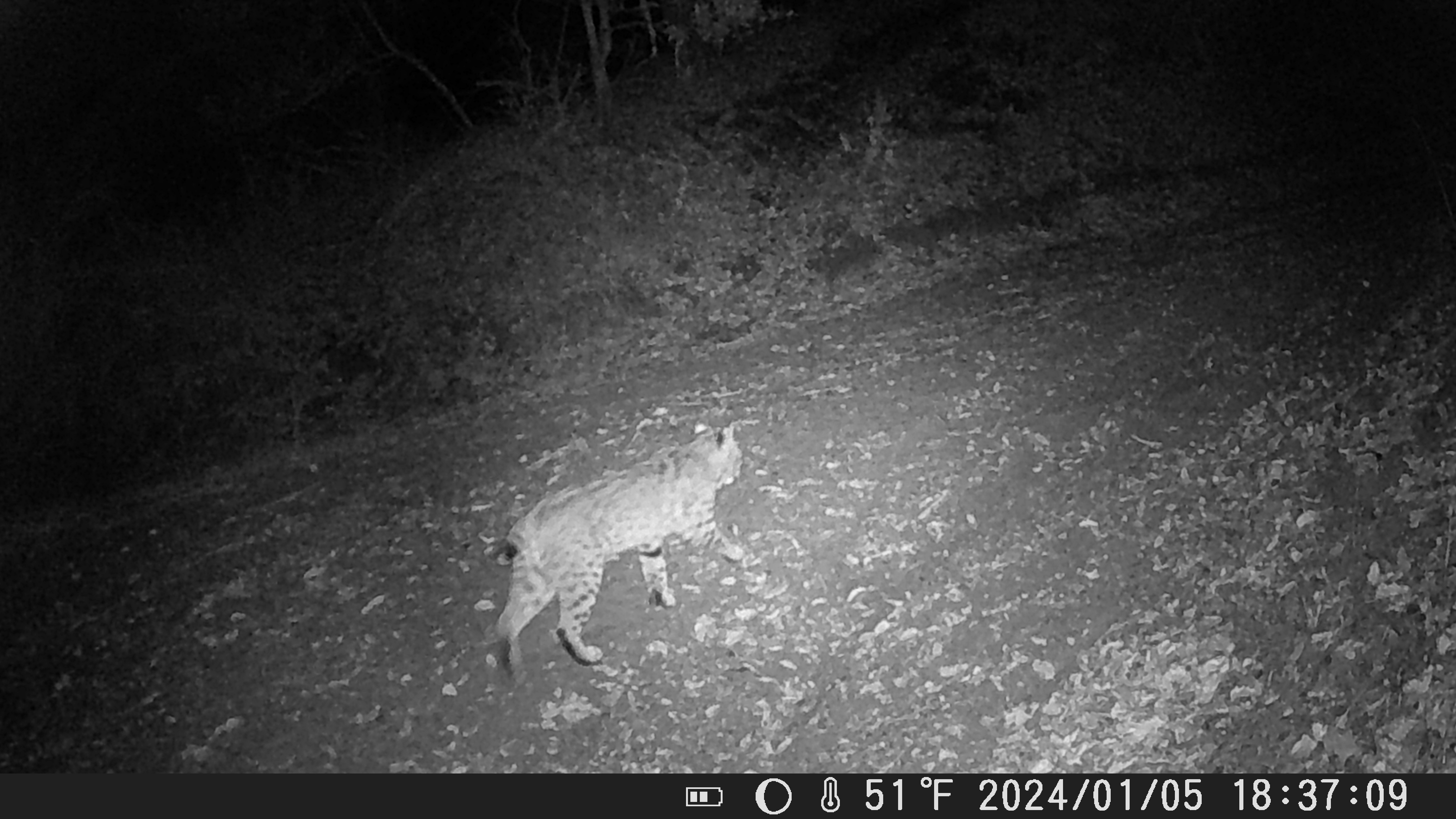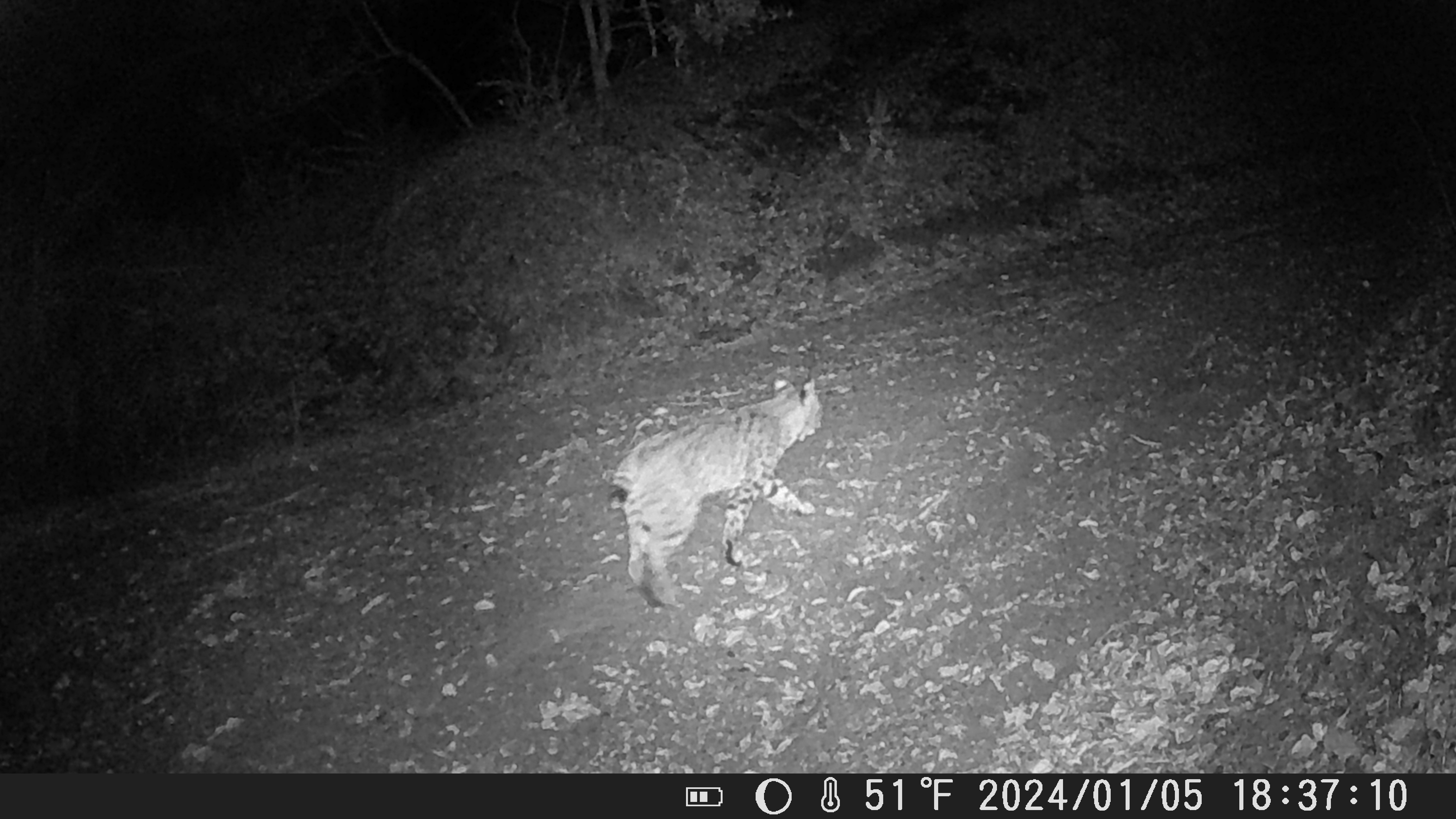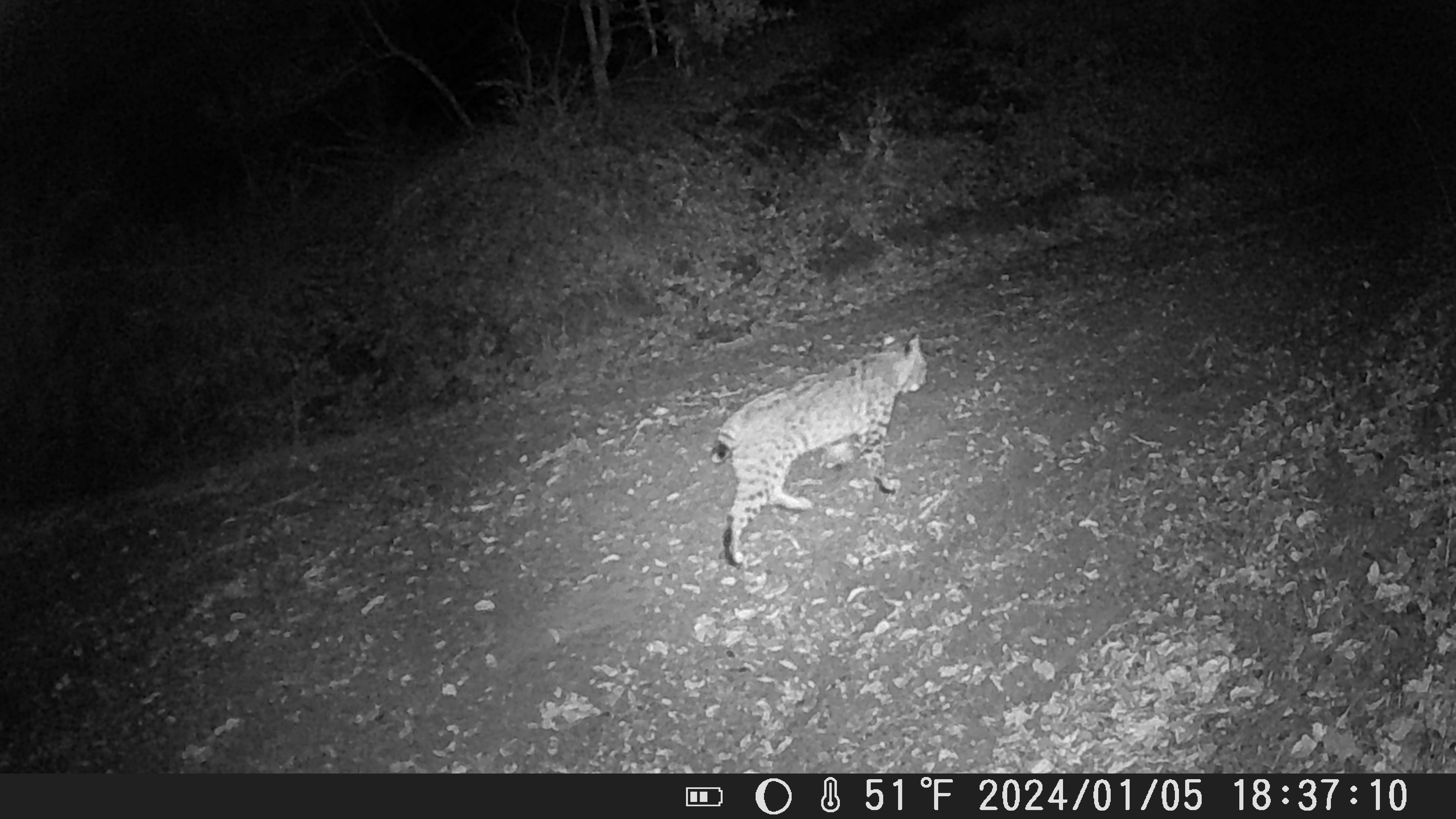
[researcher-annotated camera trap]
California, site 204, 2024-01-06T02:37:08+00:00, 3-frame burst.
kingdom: Animalia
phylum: Chordata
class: Mammalia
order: Carnivora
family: Felidae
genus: Lynx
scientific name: Lynx rufus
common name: bobcat